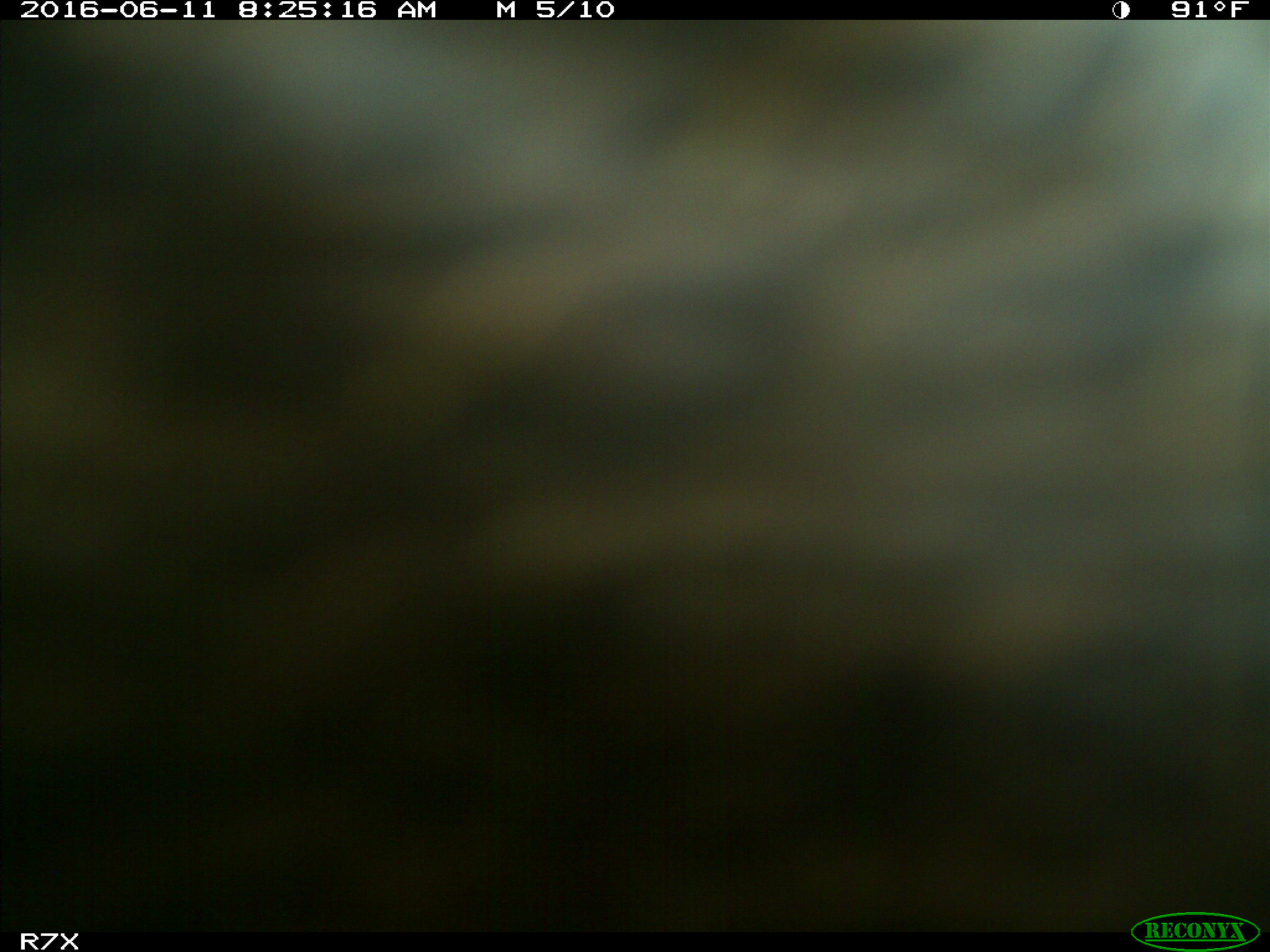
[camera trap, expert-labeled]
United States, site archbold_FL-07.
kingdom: Animalia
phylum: Chordata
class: Mammalia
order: Artiodactyla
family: Bovidae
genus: Bos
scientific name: Bos taurus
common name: domestic cow